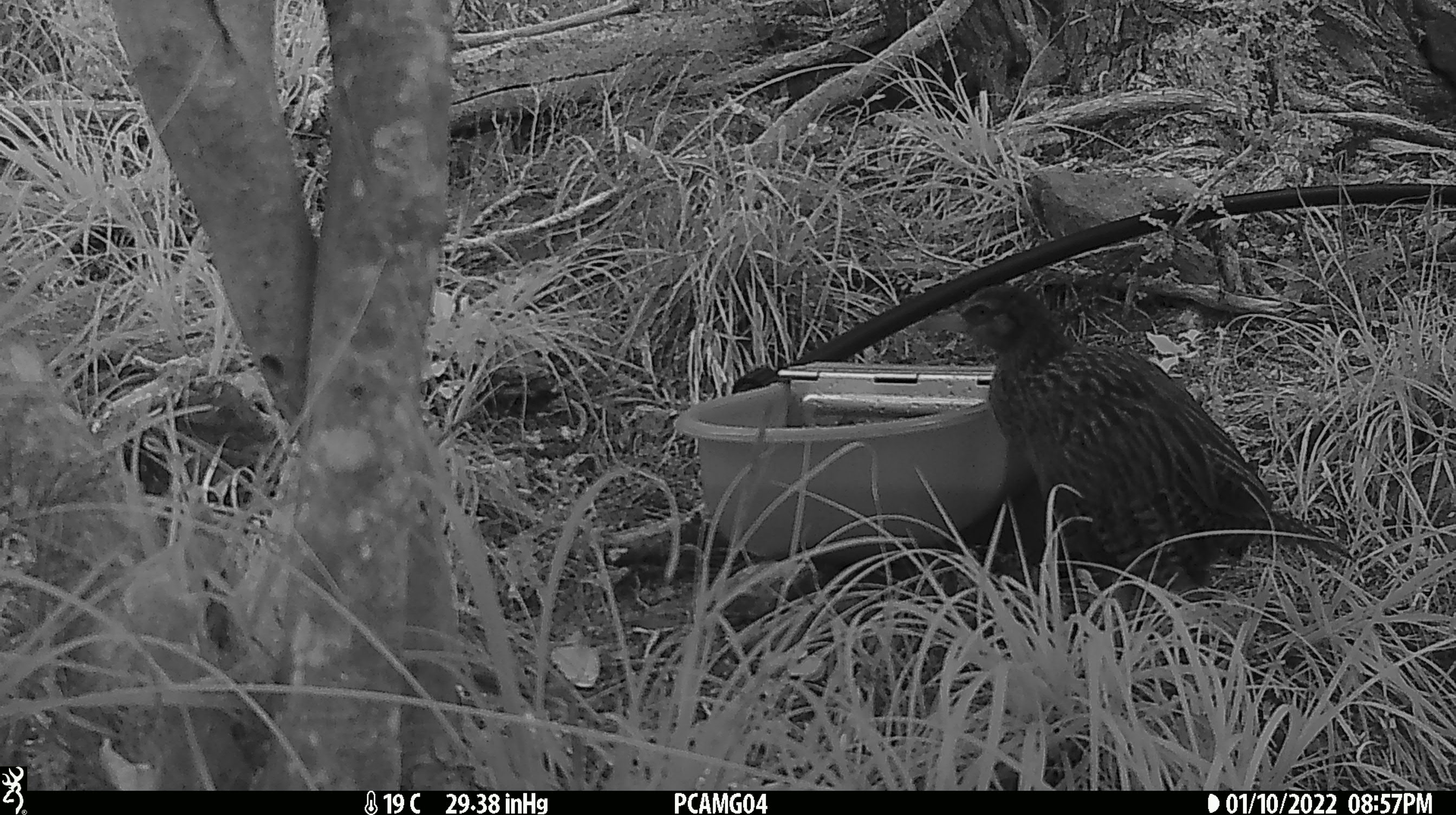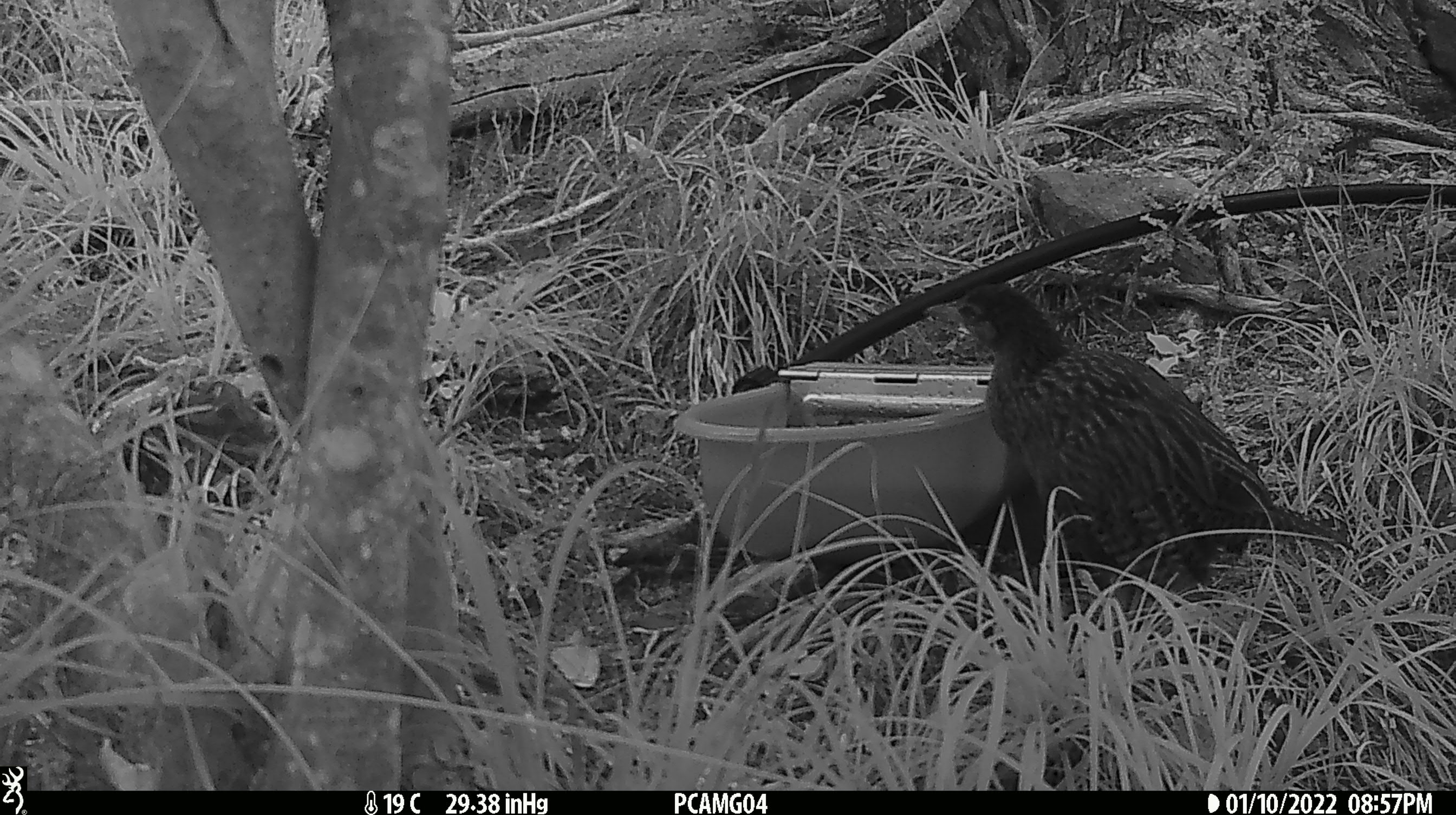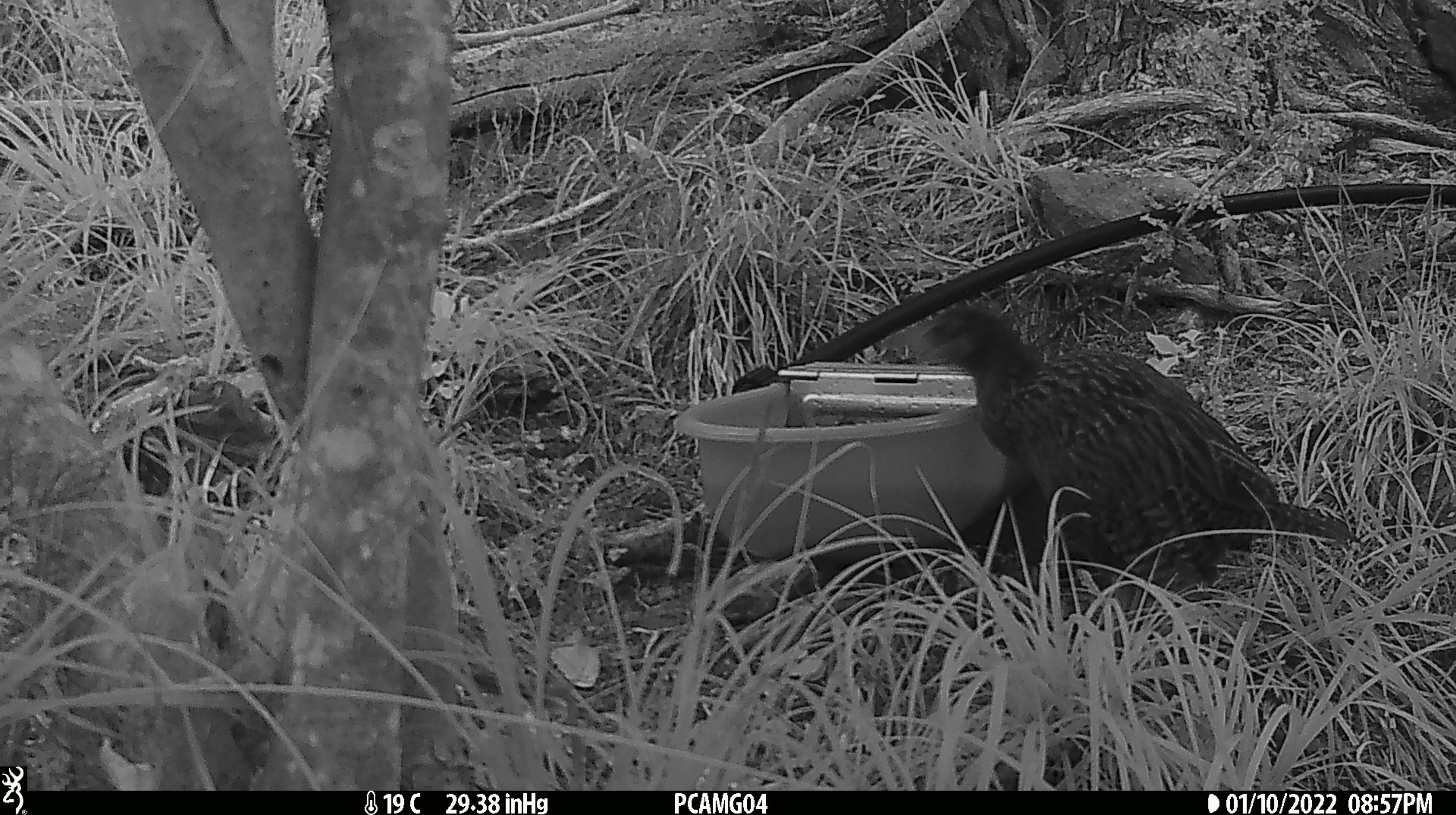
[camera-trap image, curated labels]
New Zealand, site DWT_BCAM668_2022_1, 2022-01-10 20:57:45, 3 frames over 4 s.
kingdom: Animalia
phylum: Chordata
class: Aves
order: Gruiformes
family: Rallidae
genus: Gallirallus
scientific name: Gallirallus australis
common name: weka